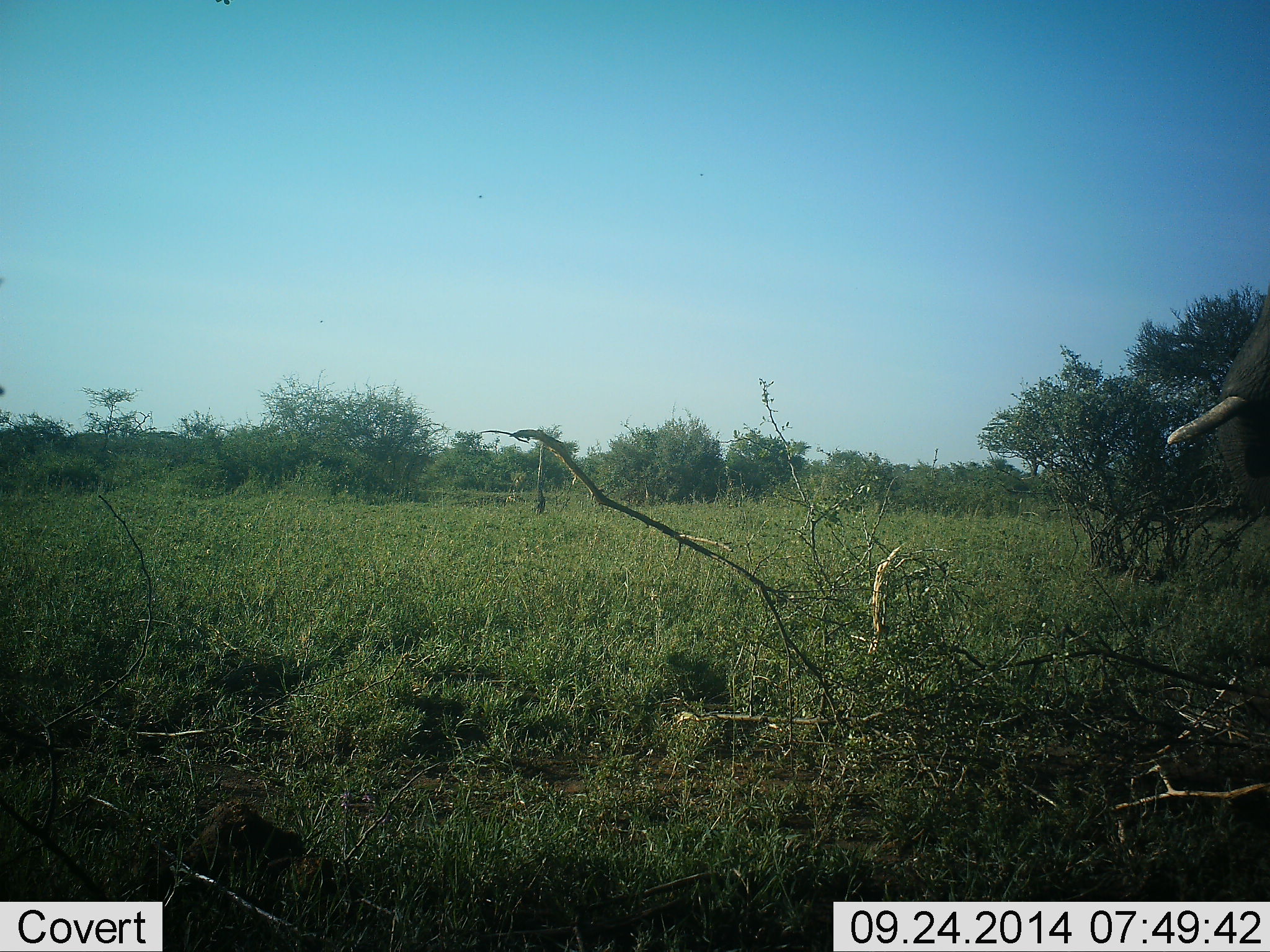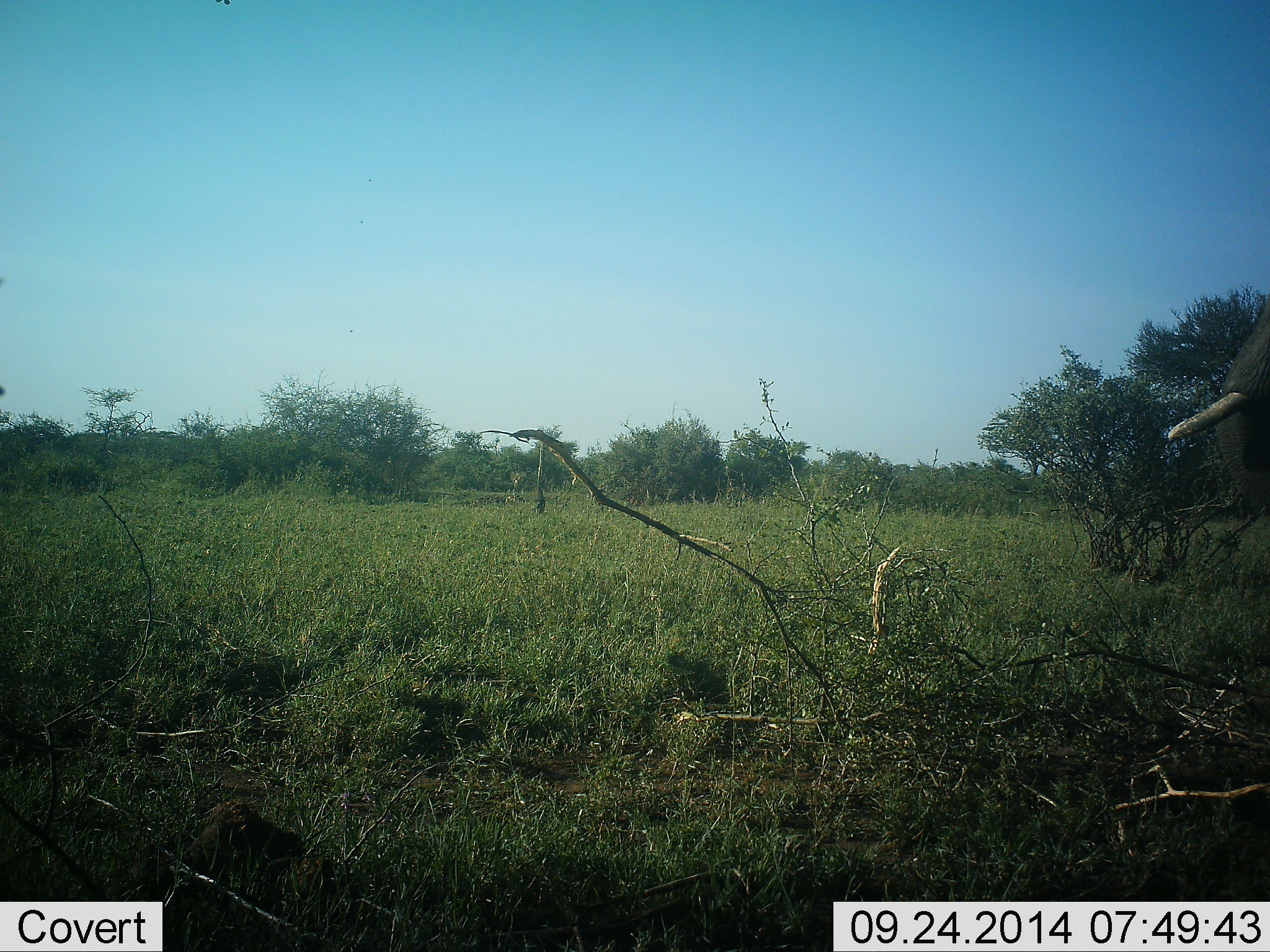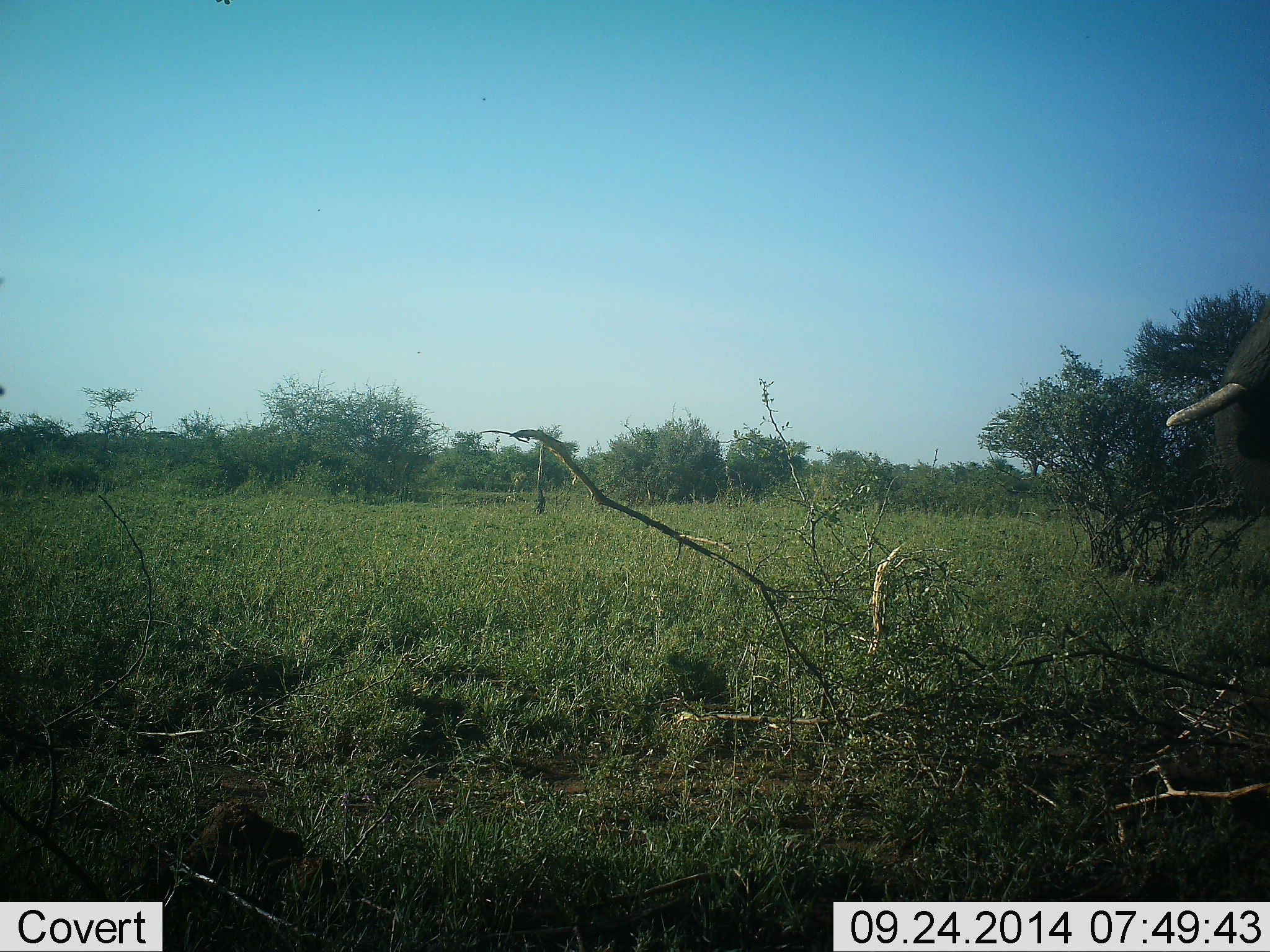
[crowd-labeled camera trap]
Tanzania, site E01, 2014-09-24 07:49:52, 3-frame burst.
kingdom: Animalia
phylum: Chordata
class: Mammalia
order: Proboscidea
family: Elephantidae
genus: Loxodonta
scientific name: Loxodonta africana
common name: african bush elephant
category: elephant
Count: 1.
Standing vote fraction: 100%.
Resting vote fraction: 0%.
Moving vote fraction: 0%.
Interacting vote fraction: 0%.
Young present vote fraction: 0%.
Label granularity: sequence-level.